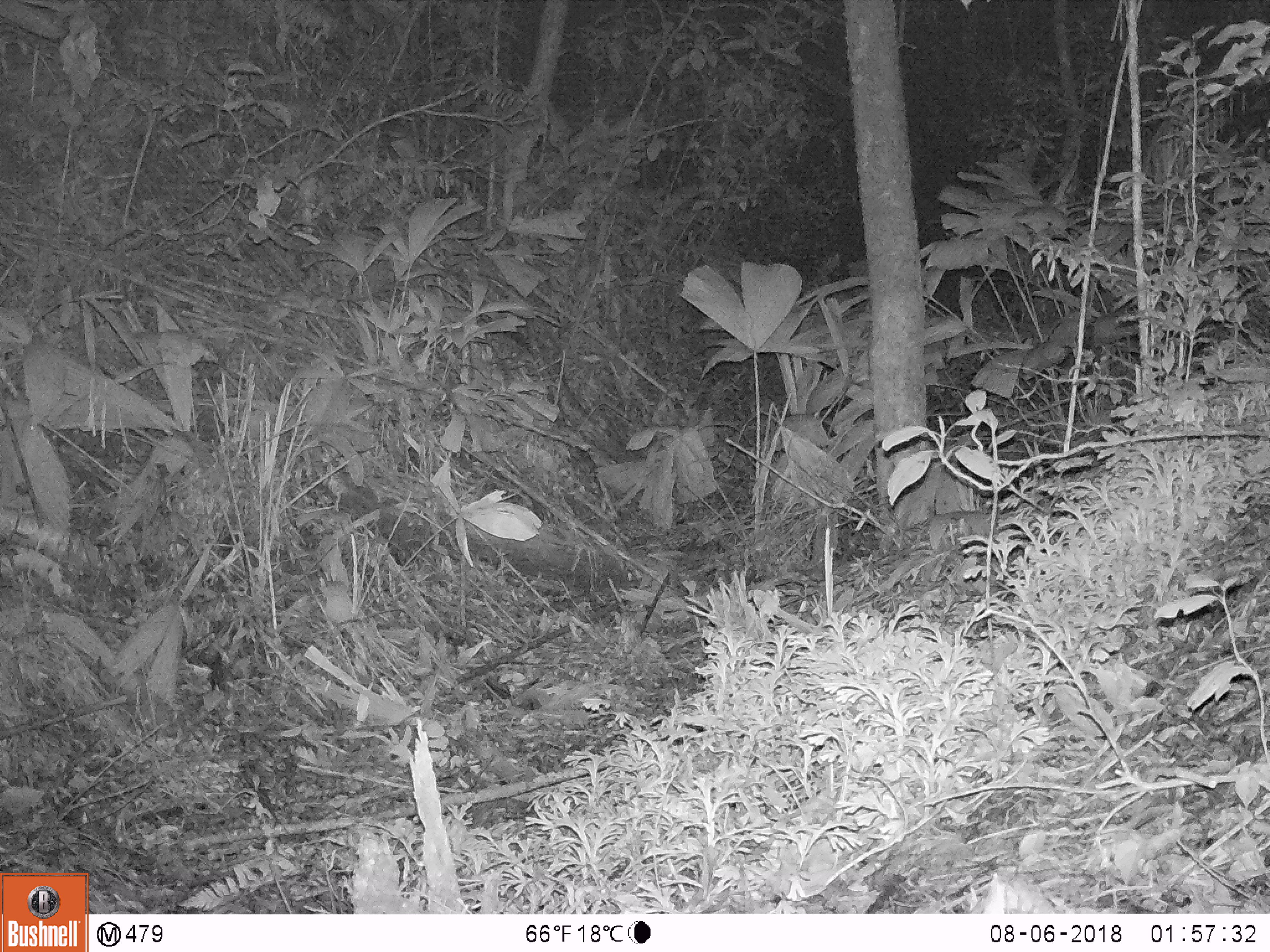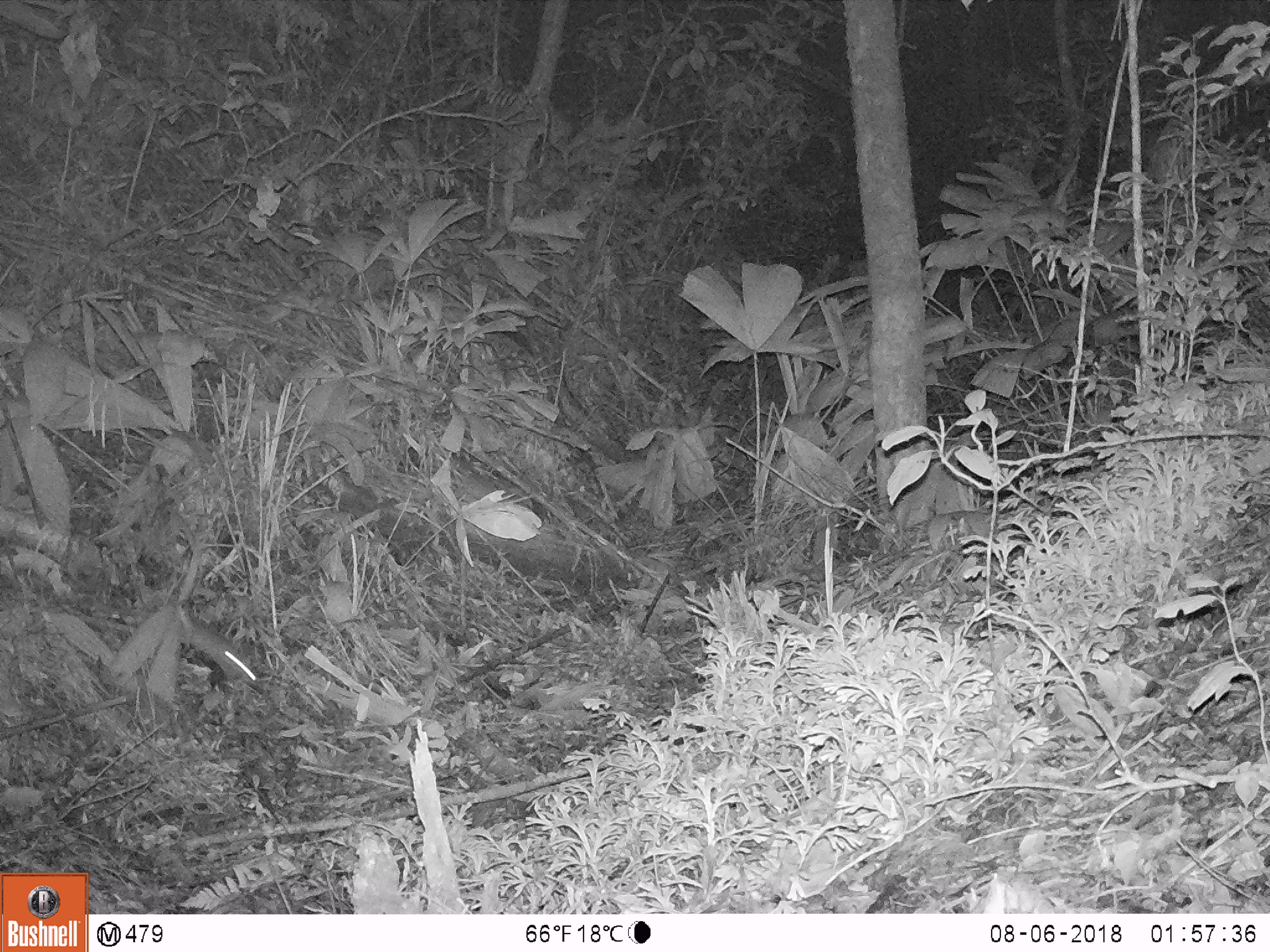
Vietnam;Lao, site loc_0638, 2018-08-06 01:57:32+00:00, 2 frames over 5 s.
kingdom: Animalia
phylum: Chordata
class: Mammalia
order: Rodentia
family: Muridae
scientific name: Muridae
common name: old-world mice and rats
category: unidentified murid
Unidentified murid (old-world mice and rats) (Muridae). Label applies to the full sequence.